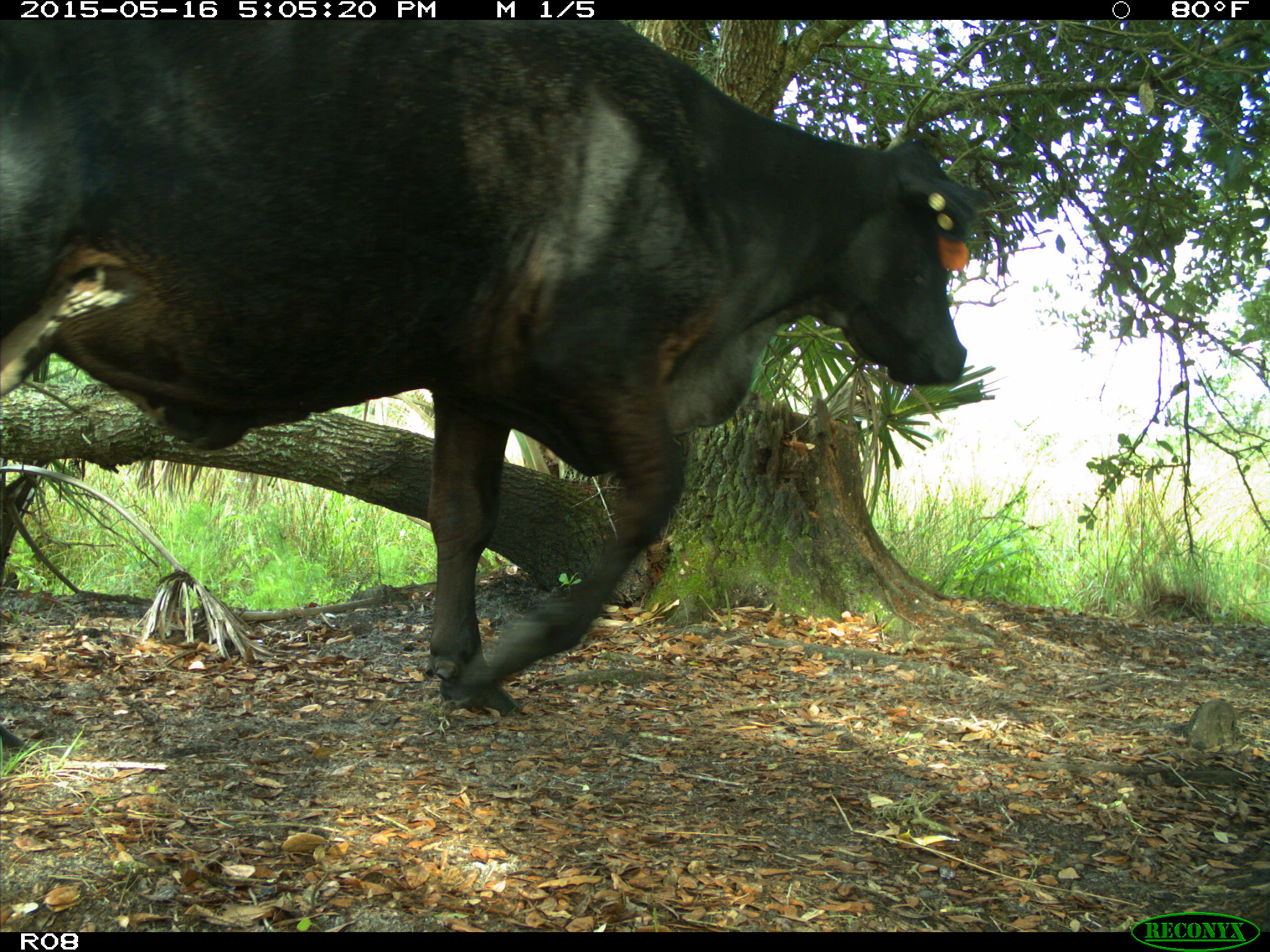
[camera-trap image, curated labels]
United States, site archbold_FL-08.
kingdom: Animalia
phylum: Chordata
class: Mammalia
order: Artiodactyla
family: Bovidae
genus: Bos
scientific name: Bos taurus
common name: domestic cow